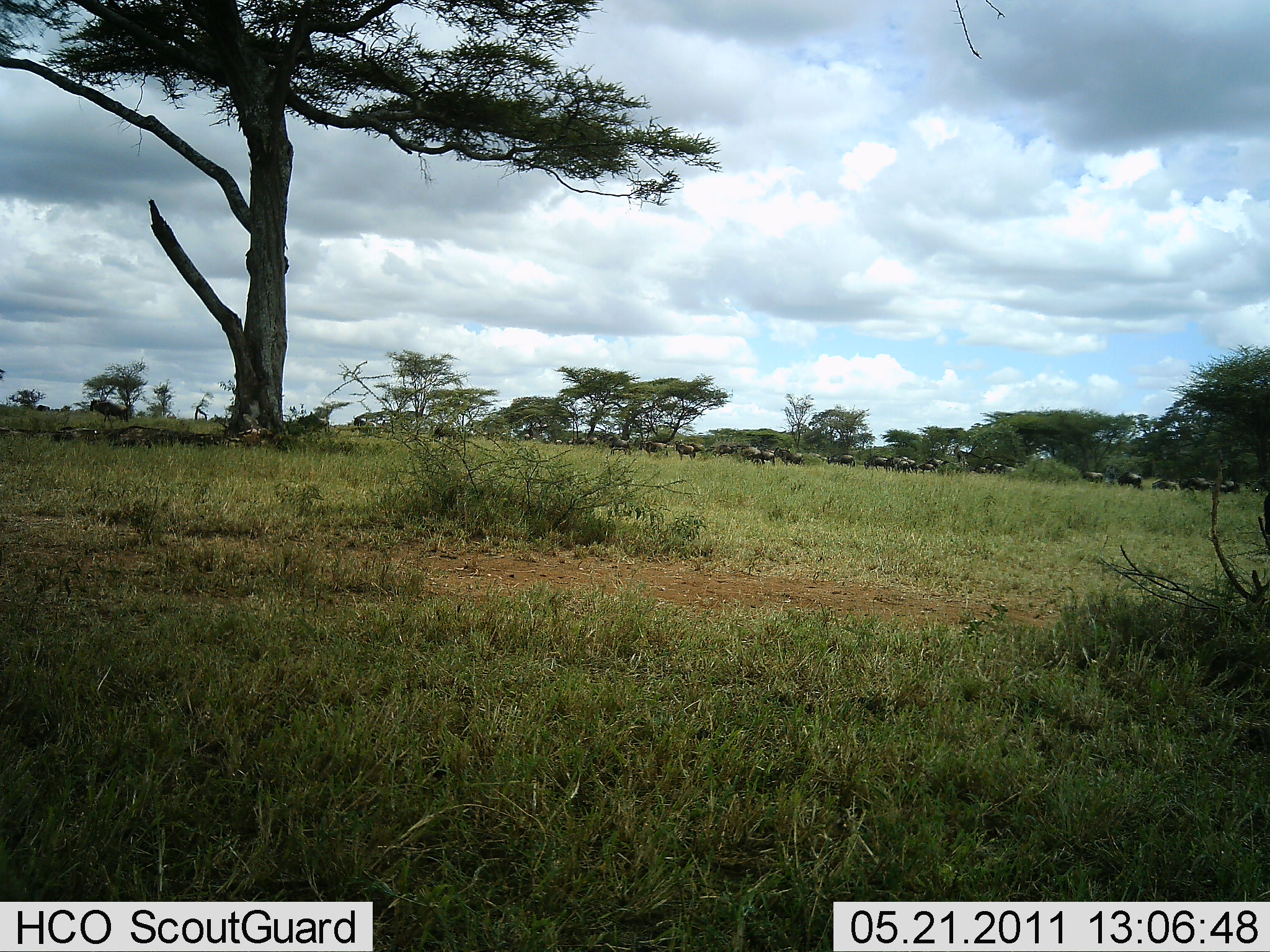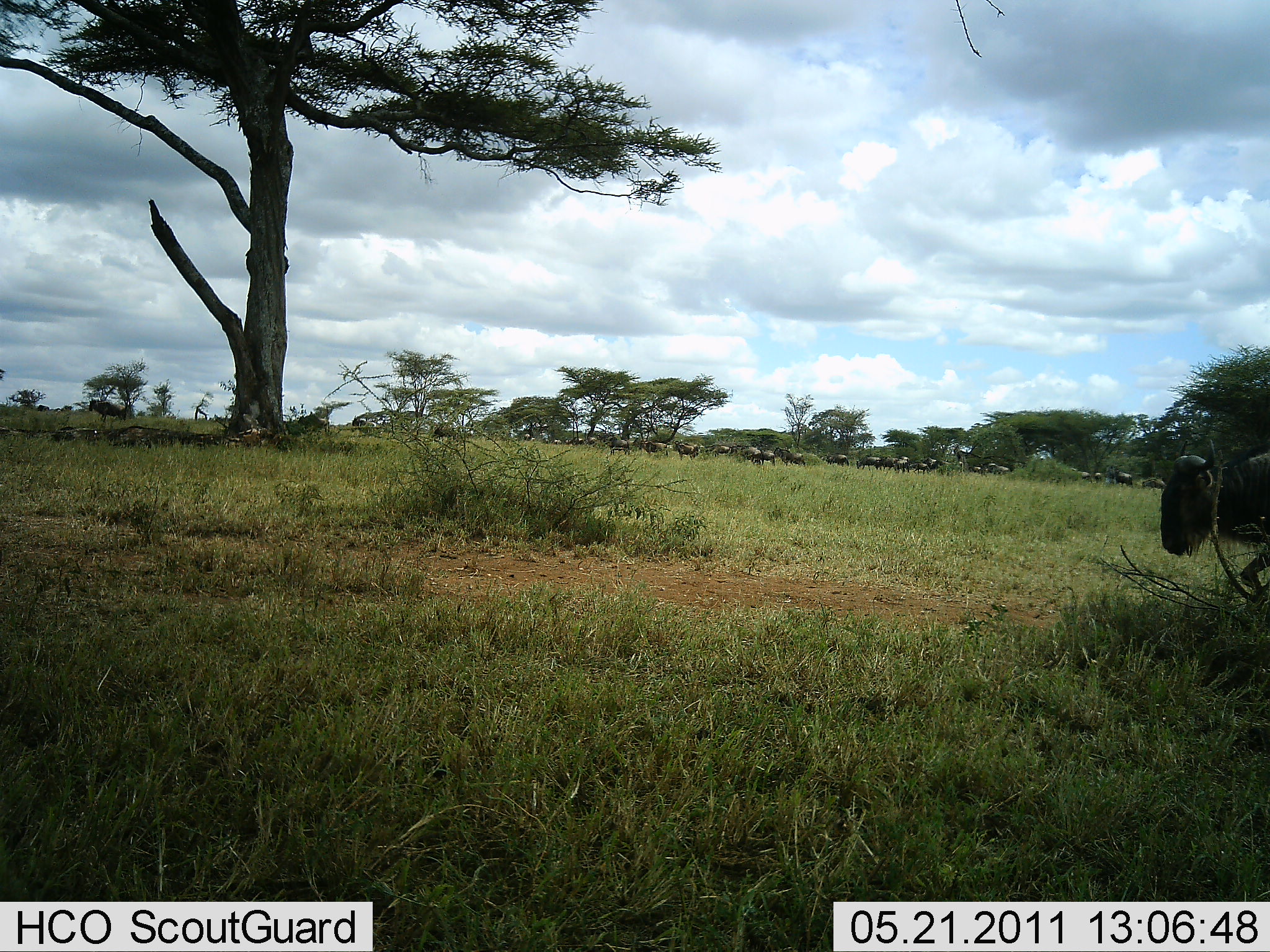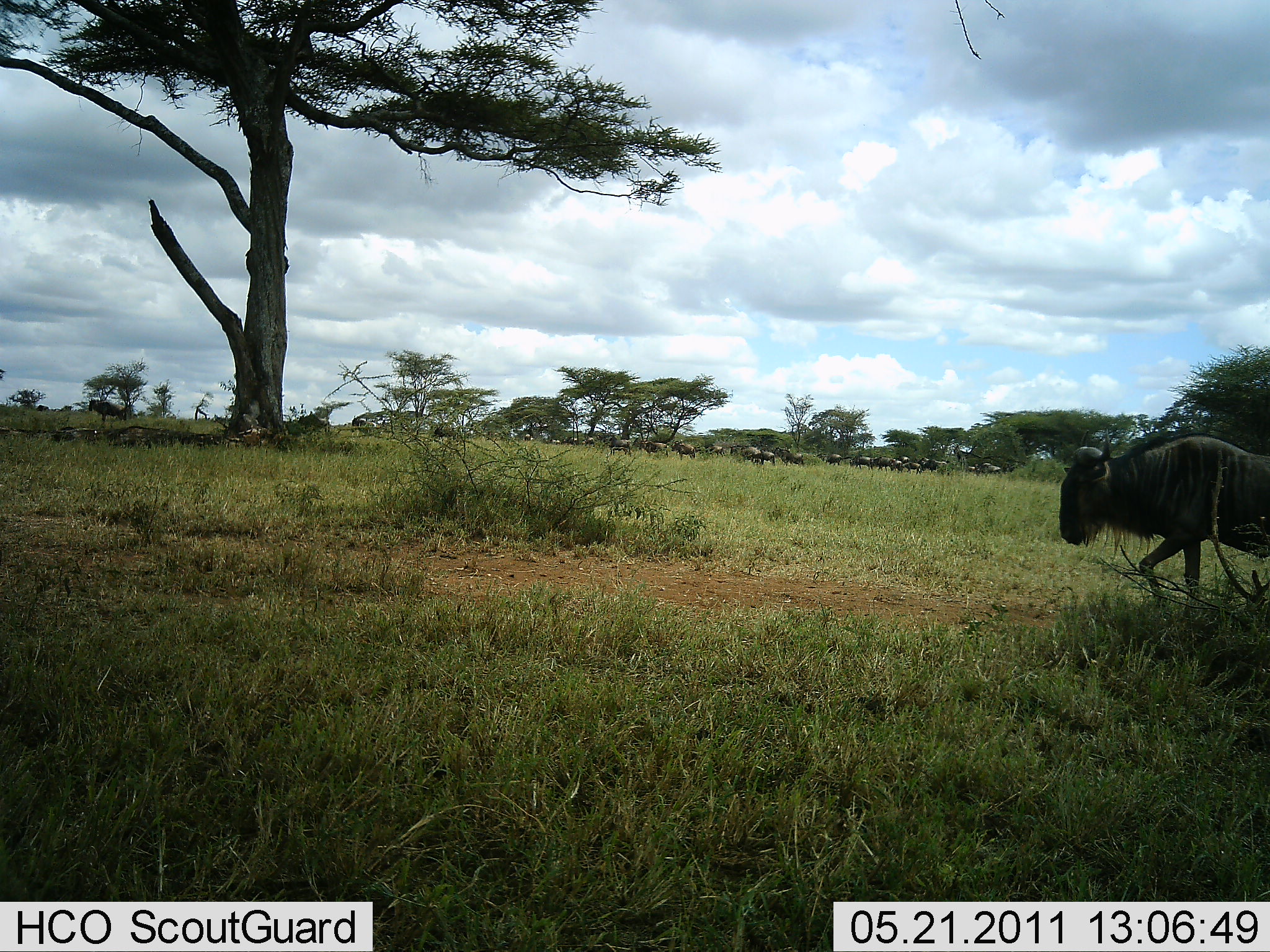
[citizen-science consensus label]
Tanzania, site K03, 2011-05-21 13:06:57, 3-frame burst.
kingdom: Animalia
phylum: Chordata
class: Mammalia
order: Artiodactyla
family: Bovidae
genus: Connochaetes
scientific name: Connochaetes taurinus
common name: blue wildebeest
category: wildebeest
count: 11-50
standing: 0%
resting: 0%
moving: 100%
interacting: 0%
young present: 0%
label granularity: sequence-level